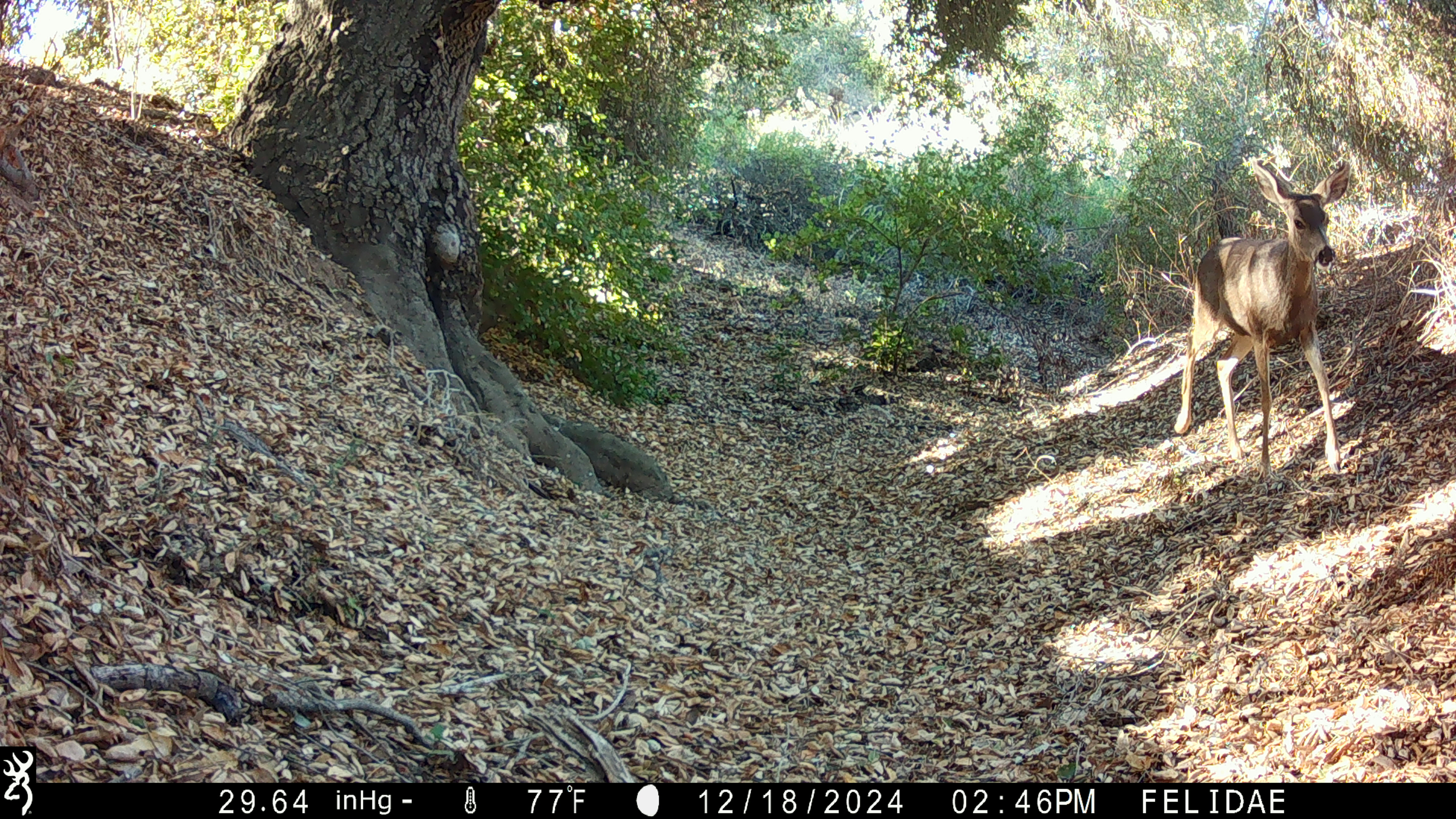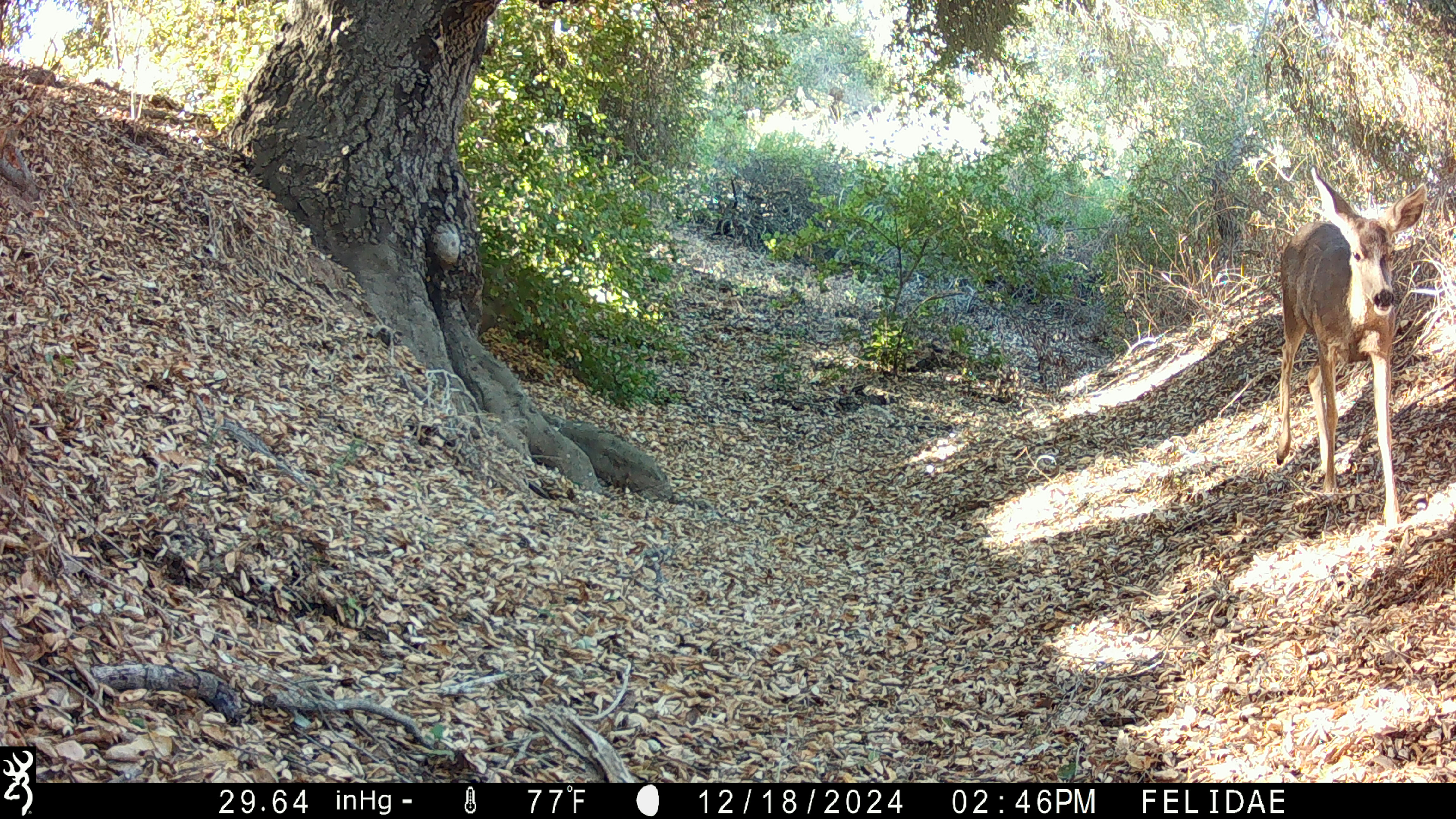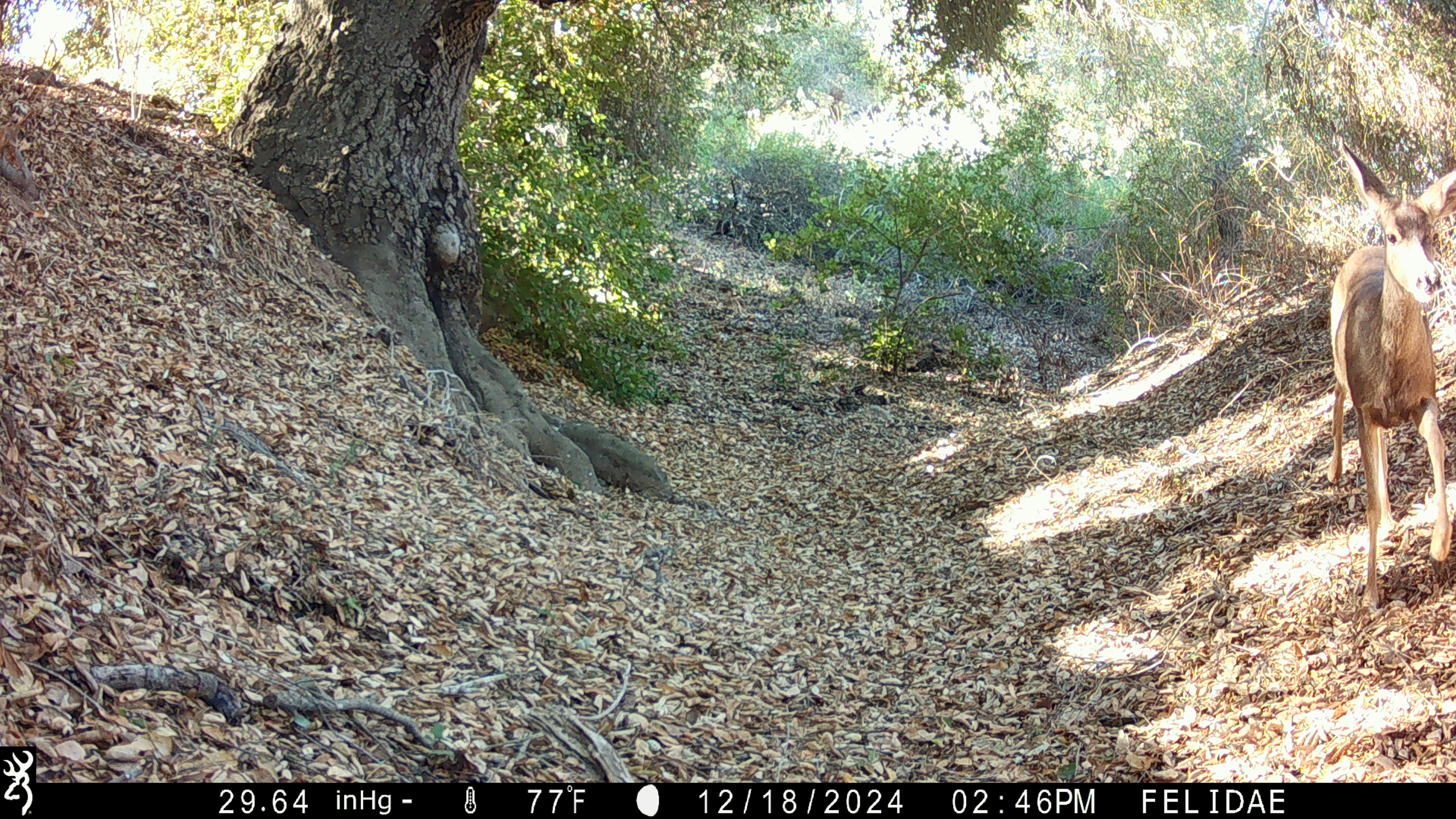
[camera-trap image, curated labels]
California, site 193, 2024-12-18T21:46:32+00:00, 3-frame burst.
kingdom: Animalia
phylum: Chordata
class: Mammalia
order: Artiodactyla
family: Cervidae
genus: Odocoileus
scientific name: Odocoileus hemionus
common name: mule deer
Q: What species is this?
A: Mule deer (Odocoileus hemionus).